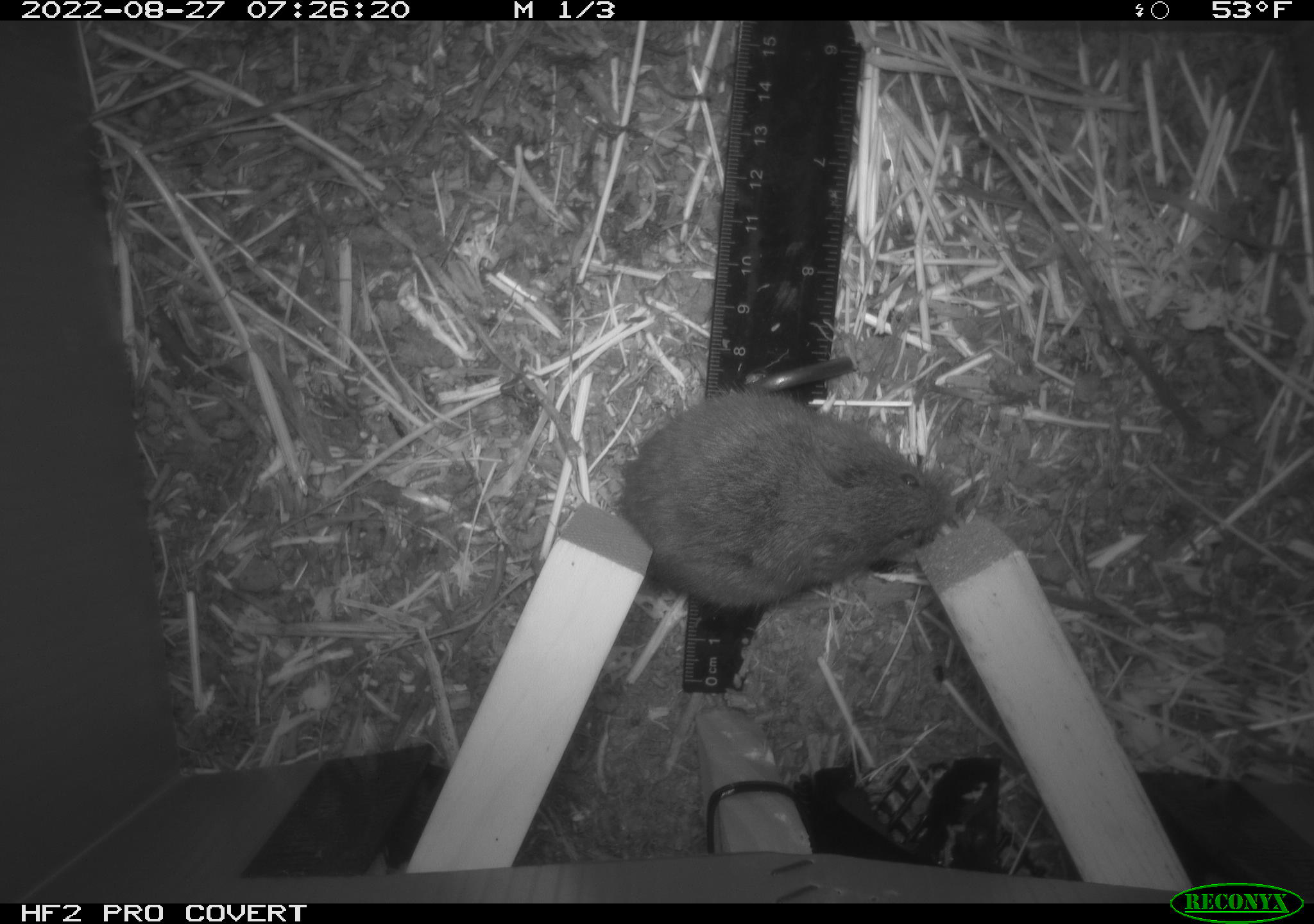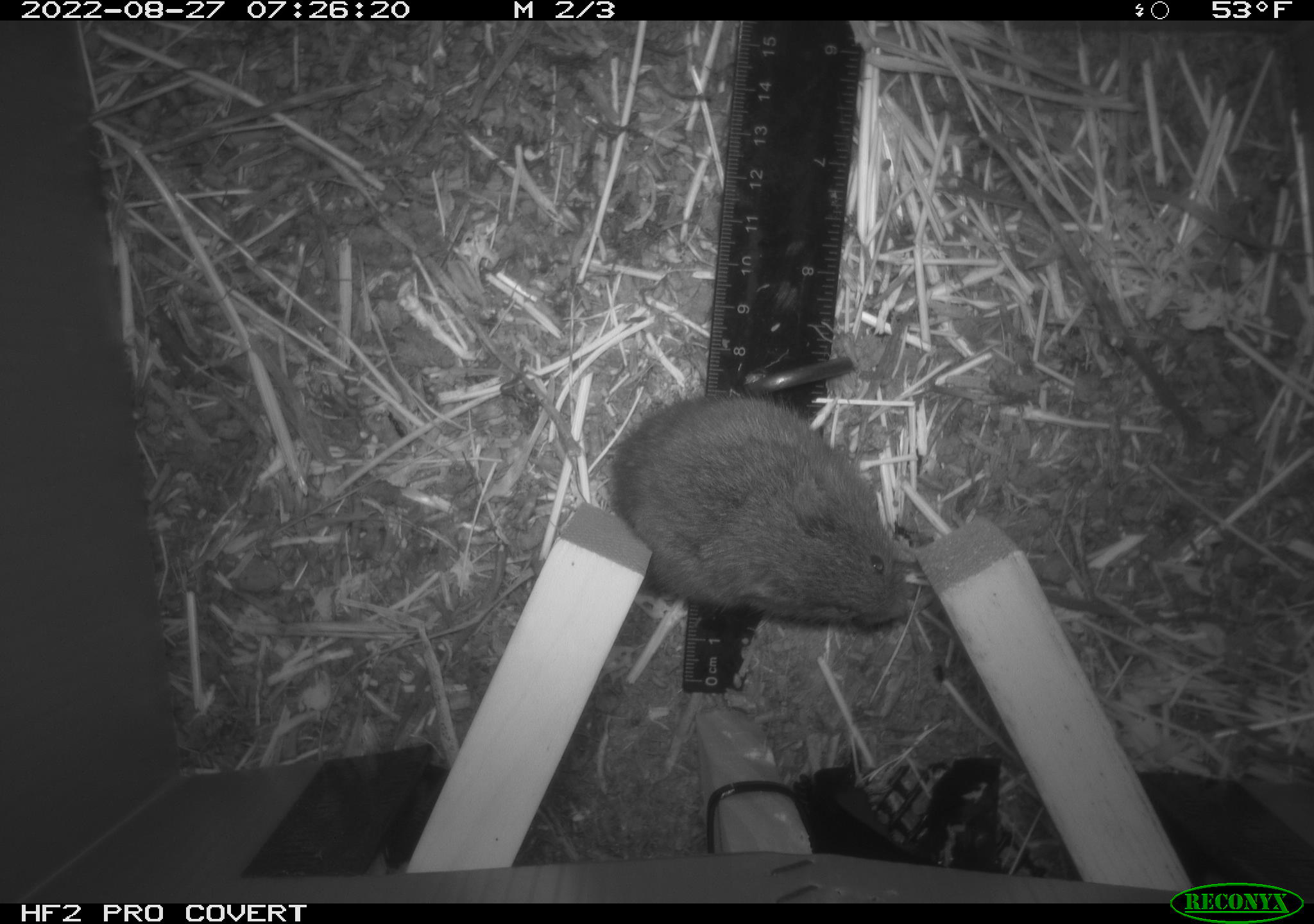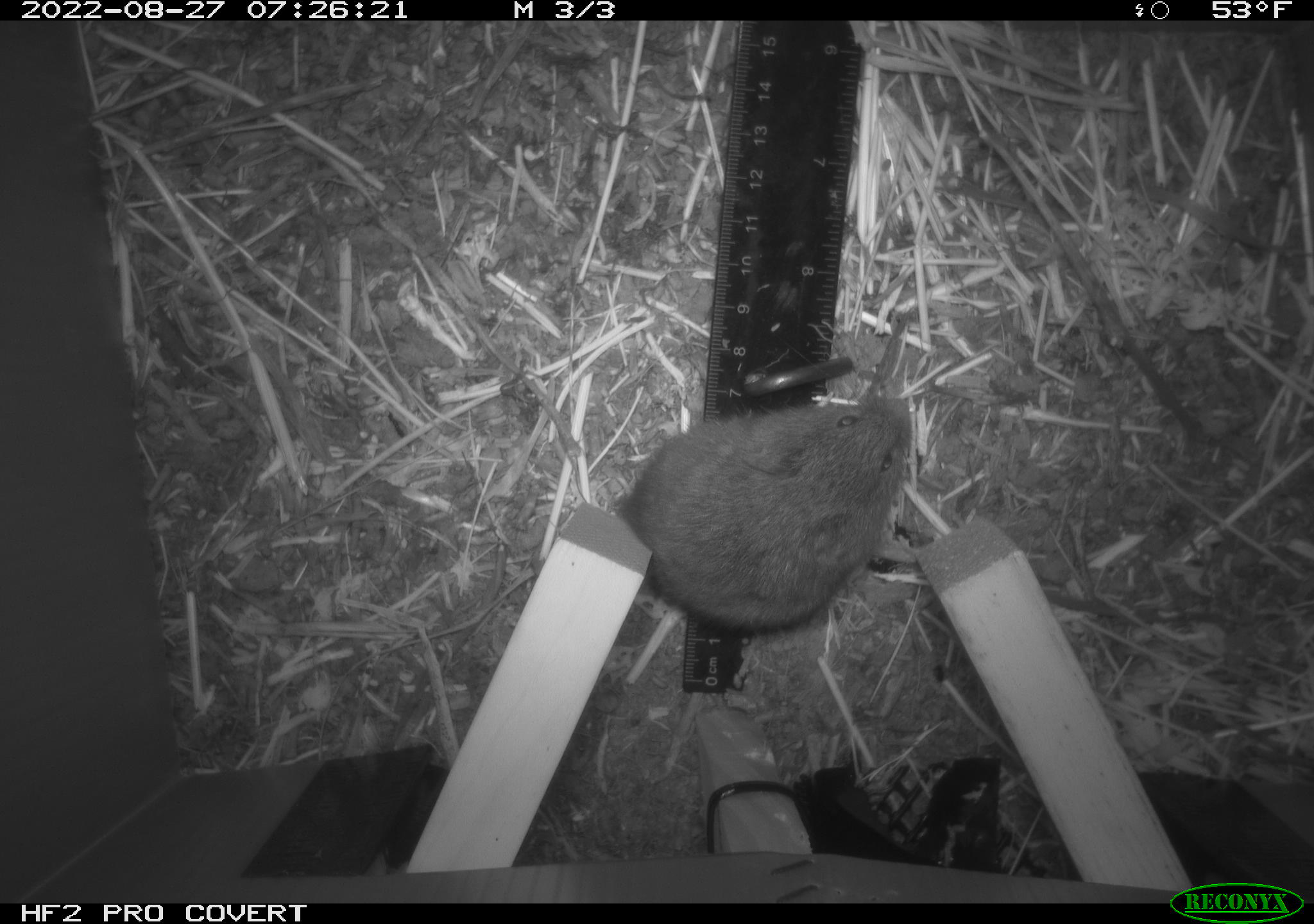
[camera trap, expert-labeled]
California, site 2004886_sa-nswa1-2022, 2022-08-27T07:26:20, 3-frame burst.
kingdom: Animalia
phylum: Chordata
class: Mammalia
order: Rodentia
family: Cricetidae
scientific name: Cricetidae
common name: hamsters, voles, lemmings, and allies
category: cricetidae family